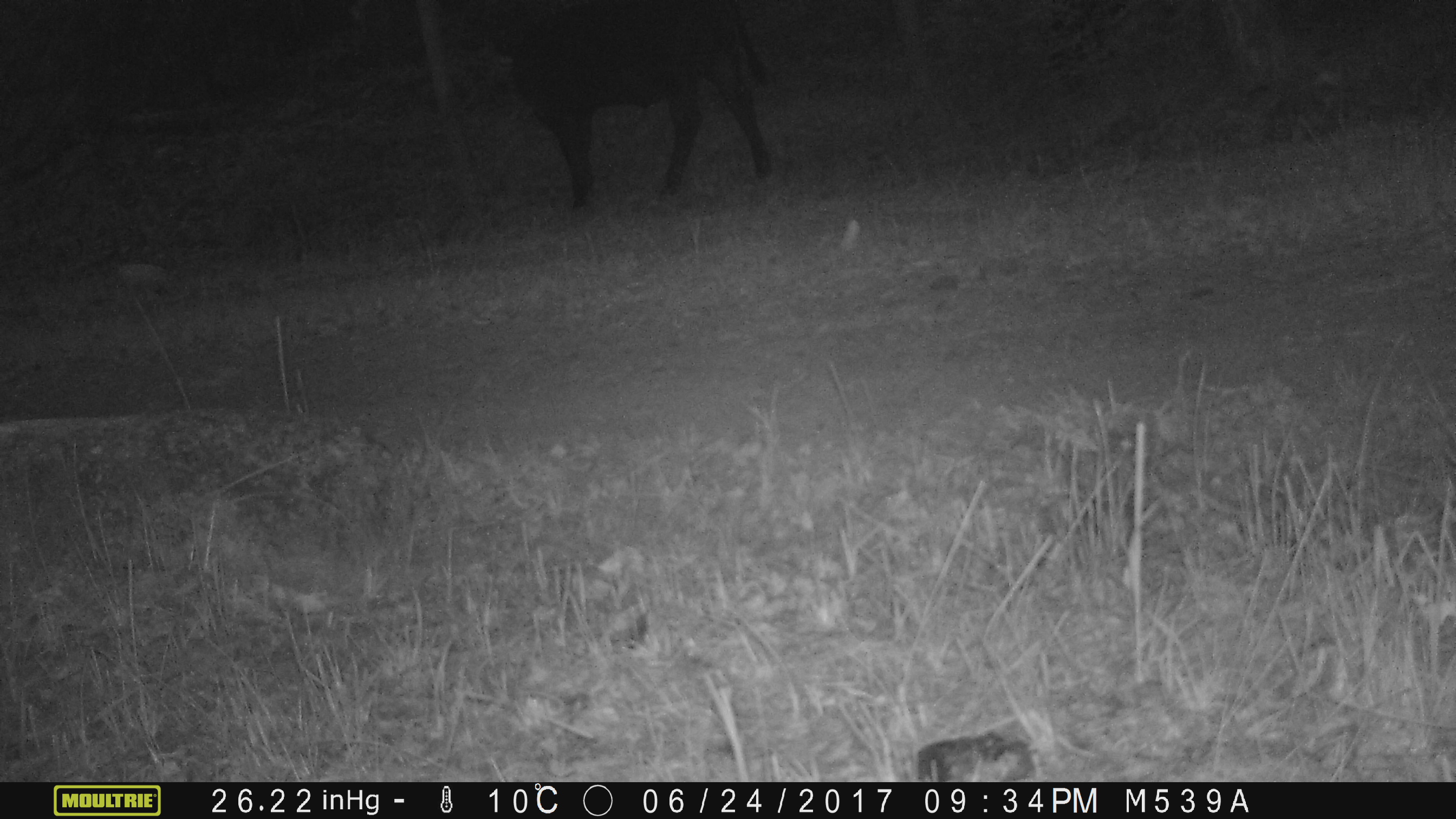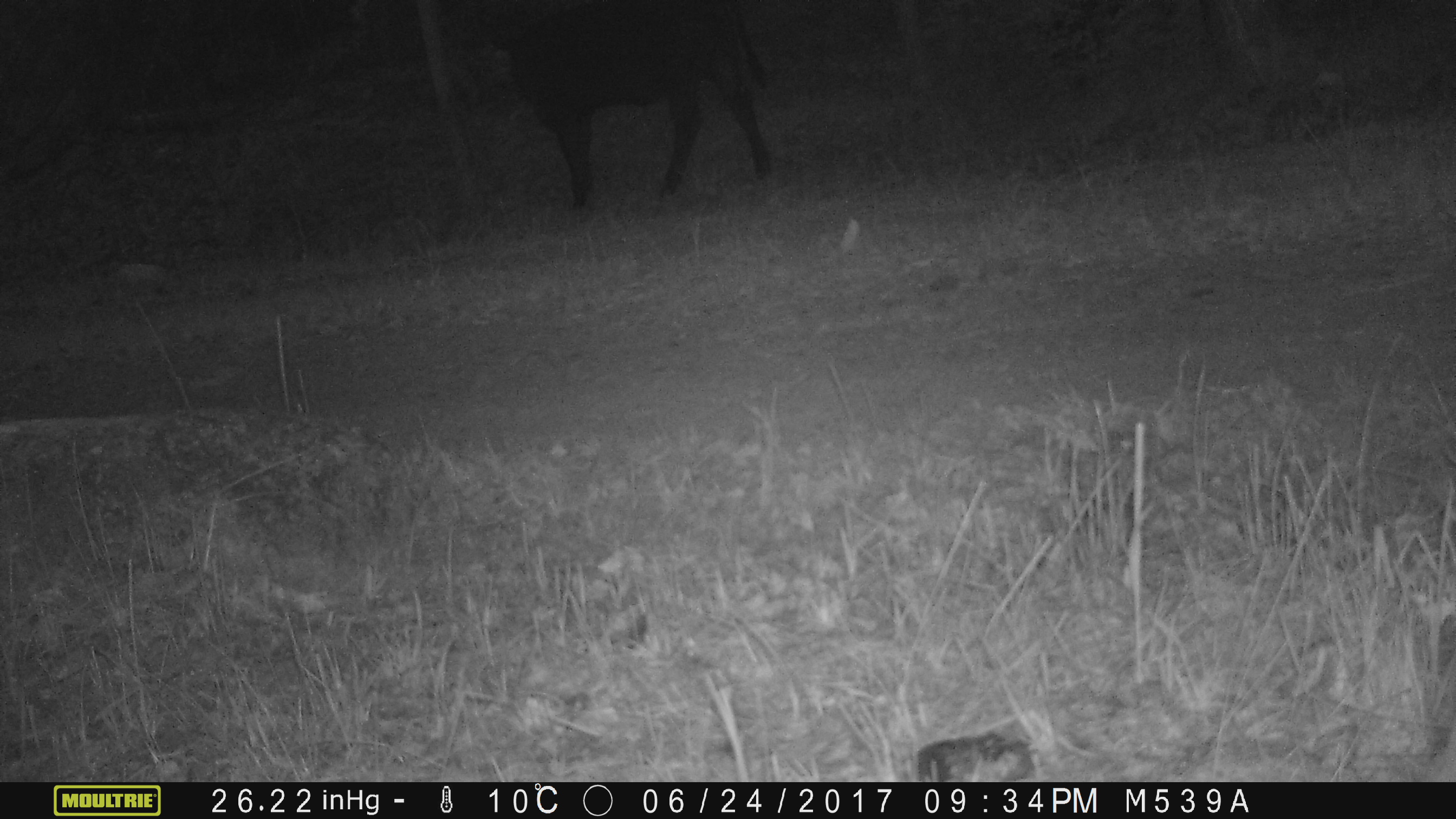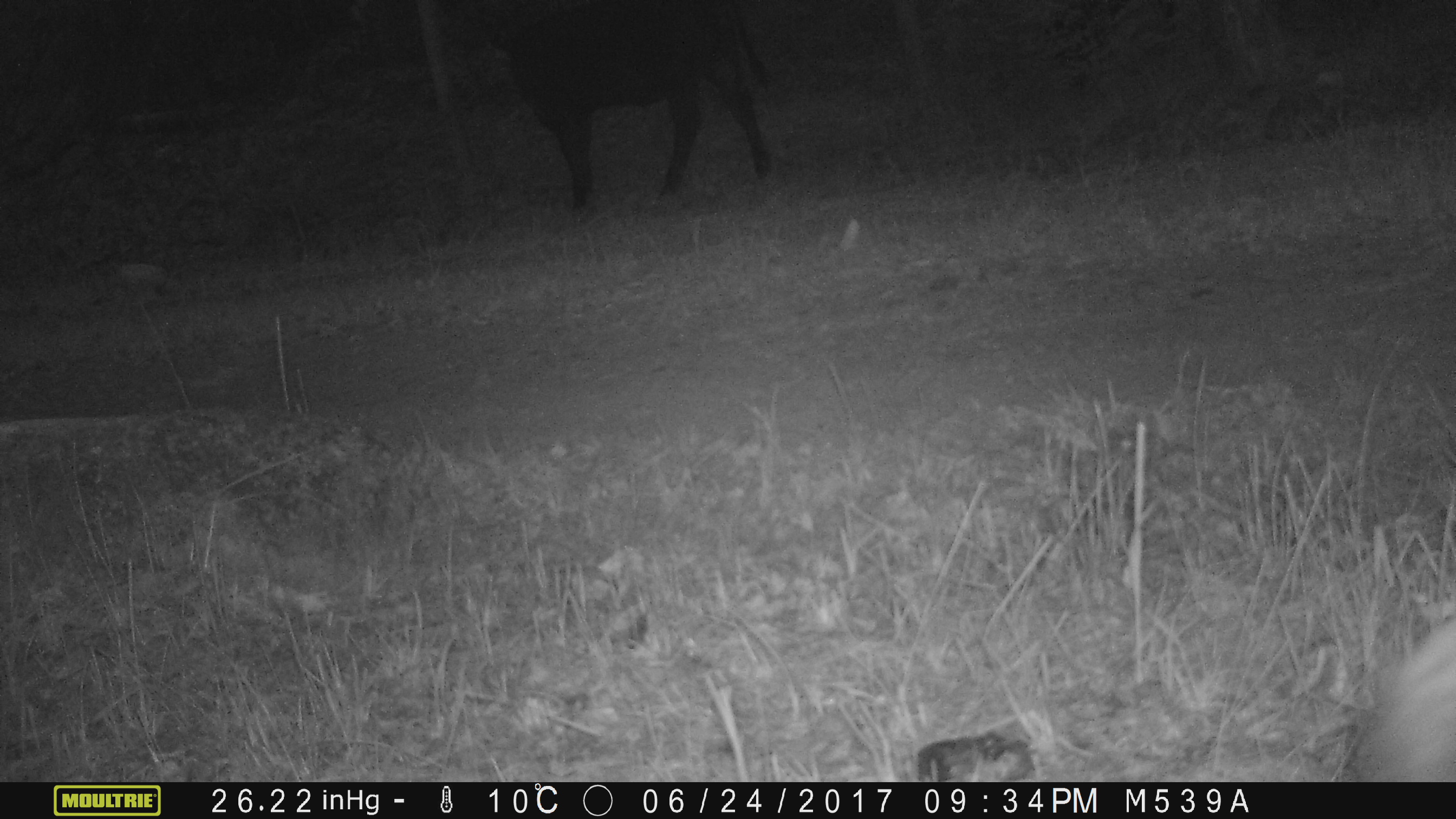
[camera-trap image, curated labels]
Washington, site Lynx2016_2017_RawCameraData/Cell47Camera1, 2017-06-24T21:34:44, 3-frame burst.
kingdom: Animalia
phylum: Chordata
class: Mammalia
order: Artiodactyla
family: Bovidae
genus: Bos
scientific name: Bos taurus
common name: domestic cattle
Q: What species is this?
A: Domestic cattle (Bos taurus).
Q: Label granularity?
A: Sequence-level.